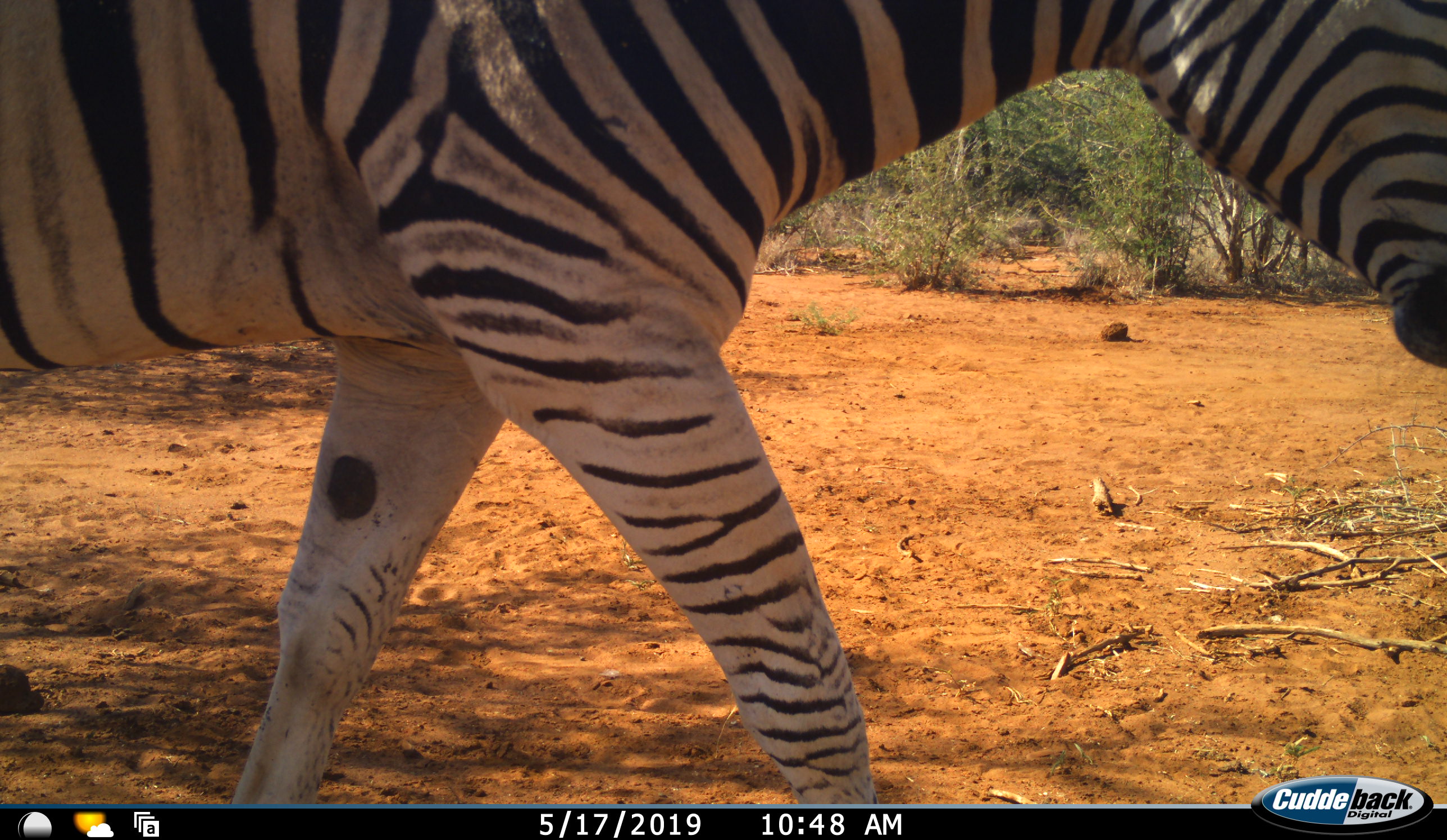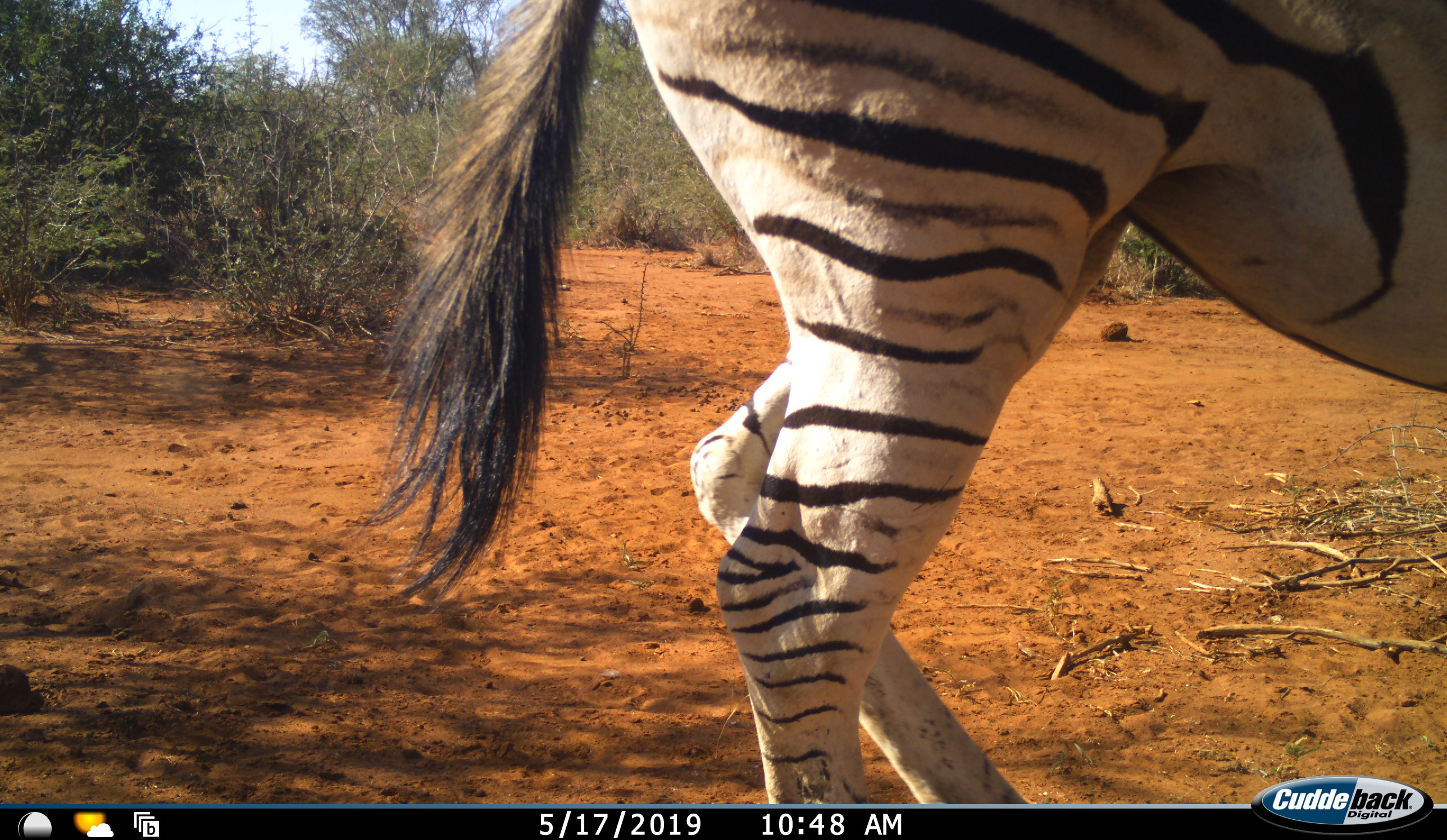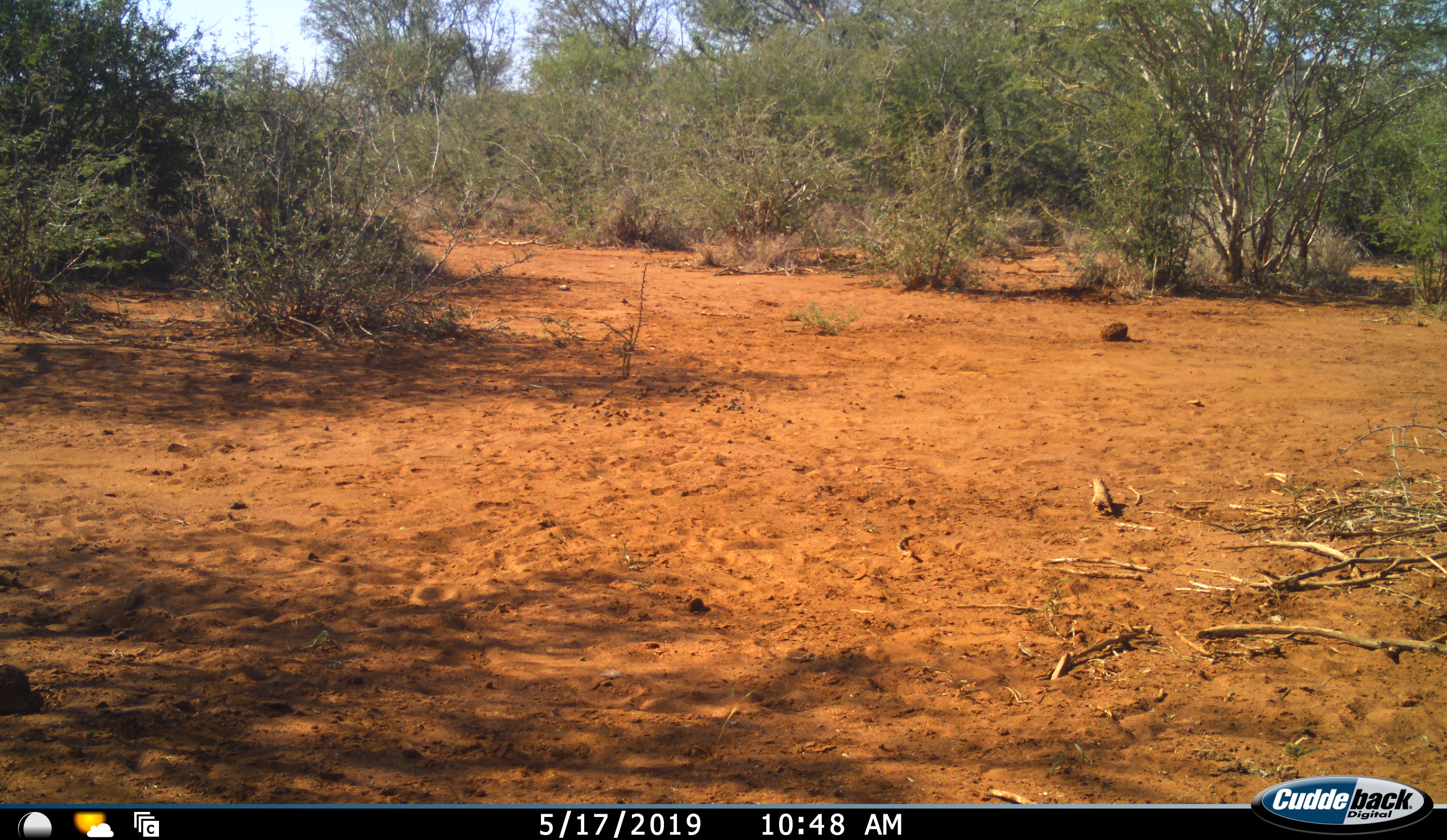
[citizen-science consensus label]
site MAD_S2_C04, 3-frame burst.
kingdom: Animalia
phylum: Chordata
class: Mammalia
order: Perissodactyla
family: Equidae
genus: Equus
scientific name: Equus quagga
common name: plains zebra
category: zebraplains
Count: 1.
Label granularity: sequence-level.